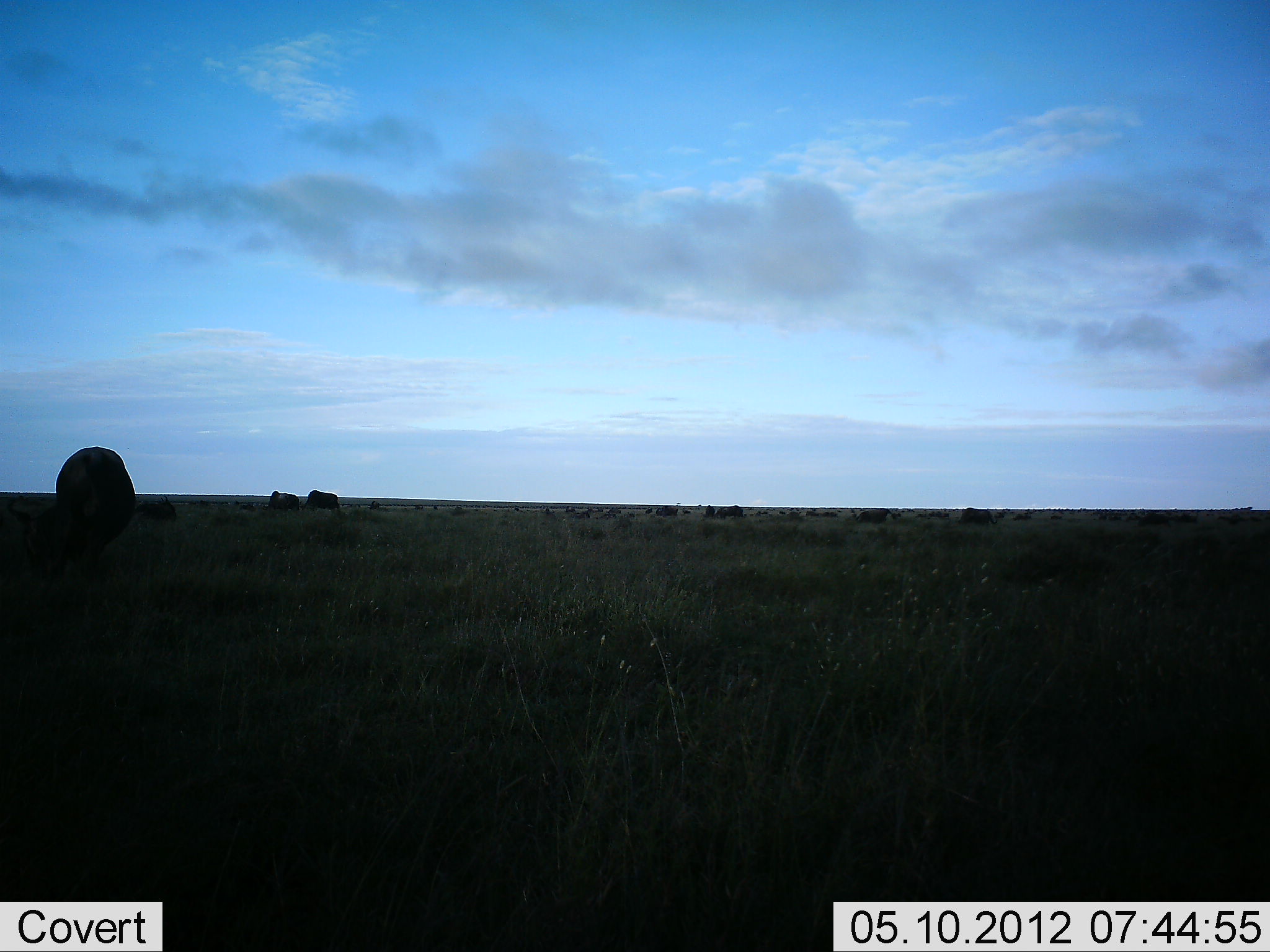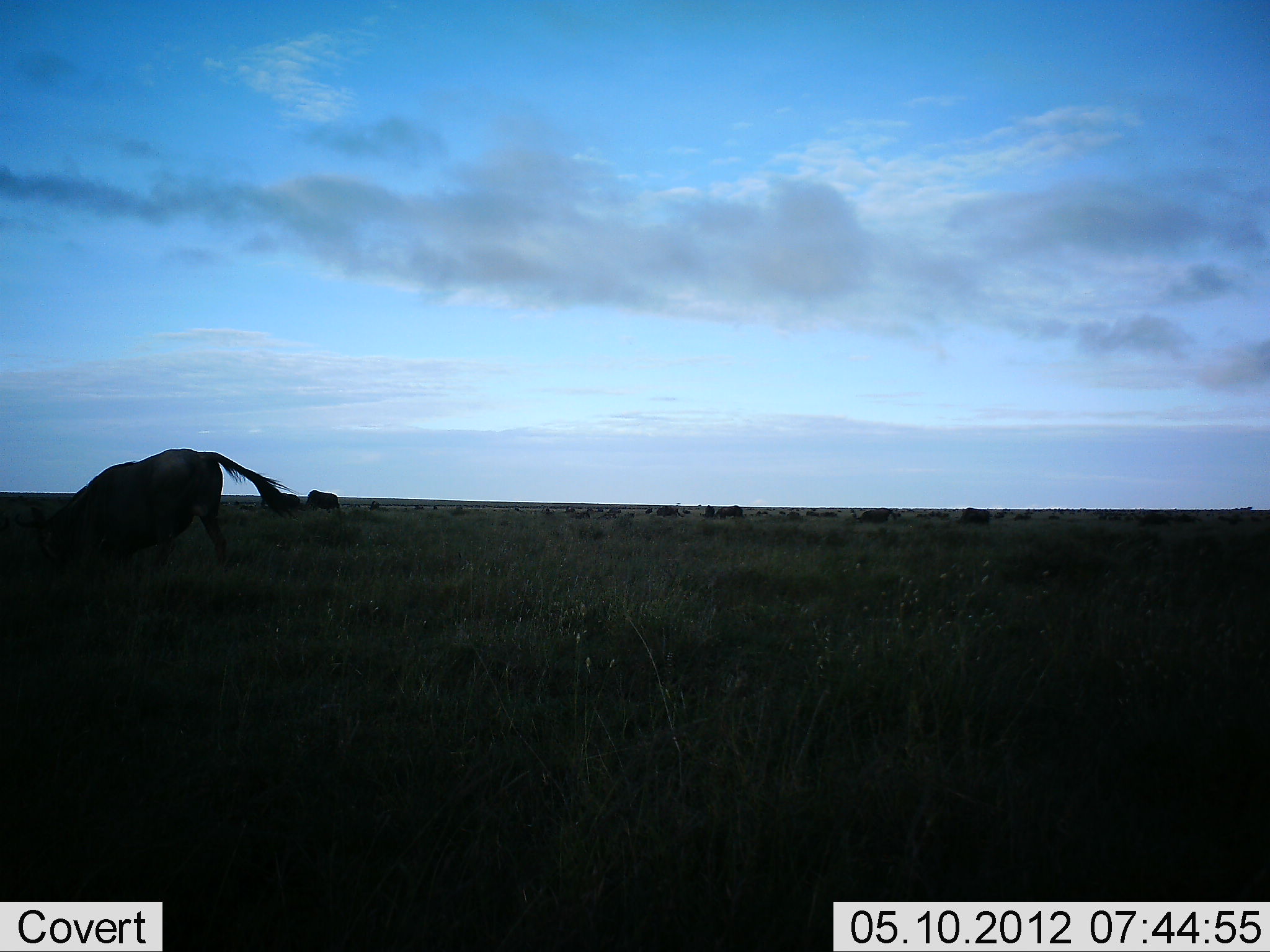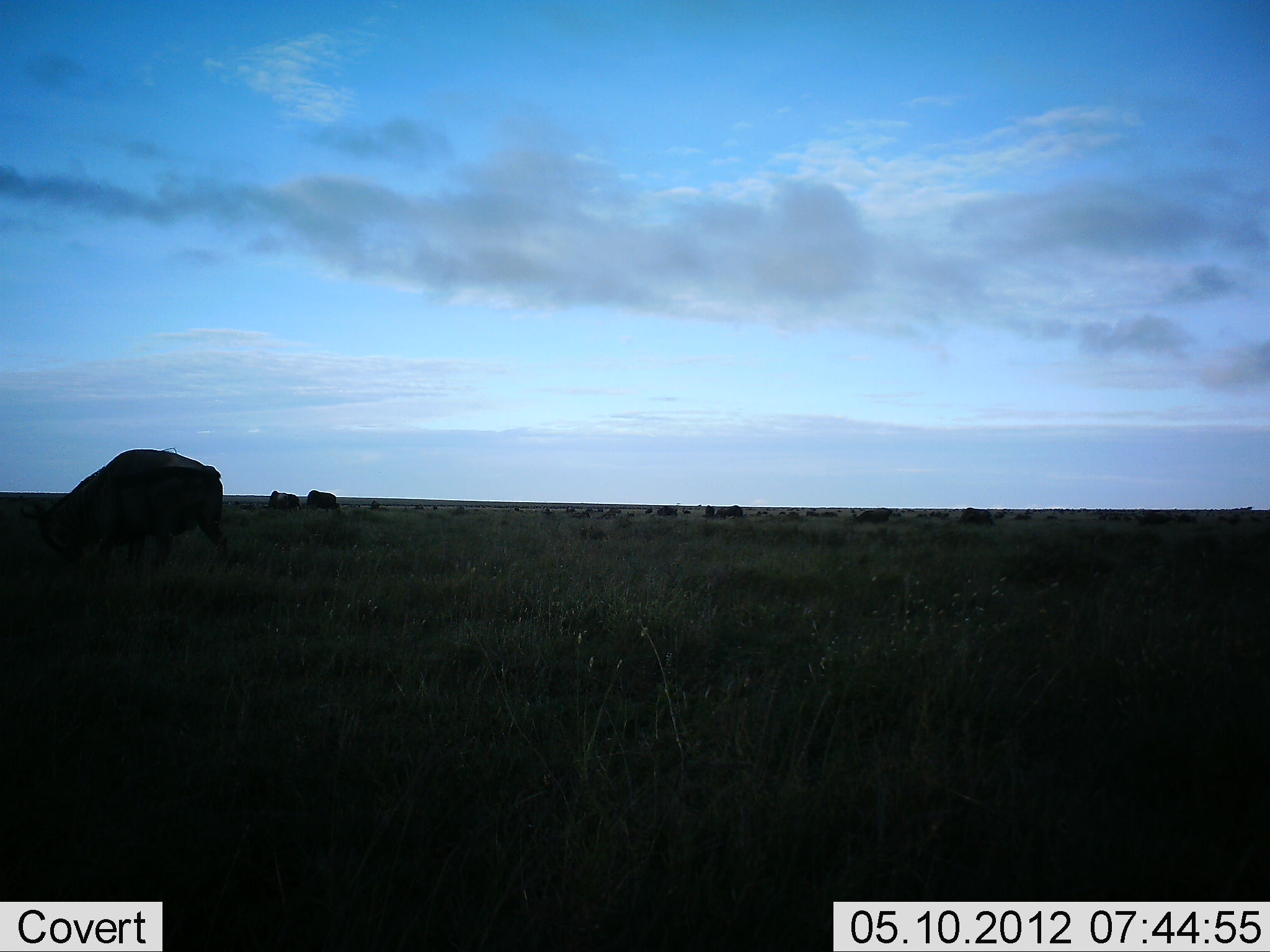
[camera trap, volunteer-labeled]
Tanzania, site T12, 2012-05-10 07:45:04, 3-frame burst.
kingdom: Animalia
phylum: Chordata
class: Mammalia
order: Artiodactyla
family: Bovidae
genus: Connochaetes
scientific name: Connochaetes taurinus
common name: blue wildebeest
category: wildebeest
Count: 5.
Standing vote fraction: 20%.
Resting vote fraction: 0%.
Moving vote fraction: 60%.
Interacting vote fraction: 10%.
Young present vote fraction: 0%.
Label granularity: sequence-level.